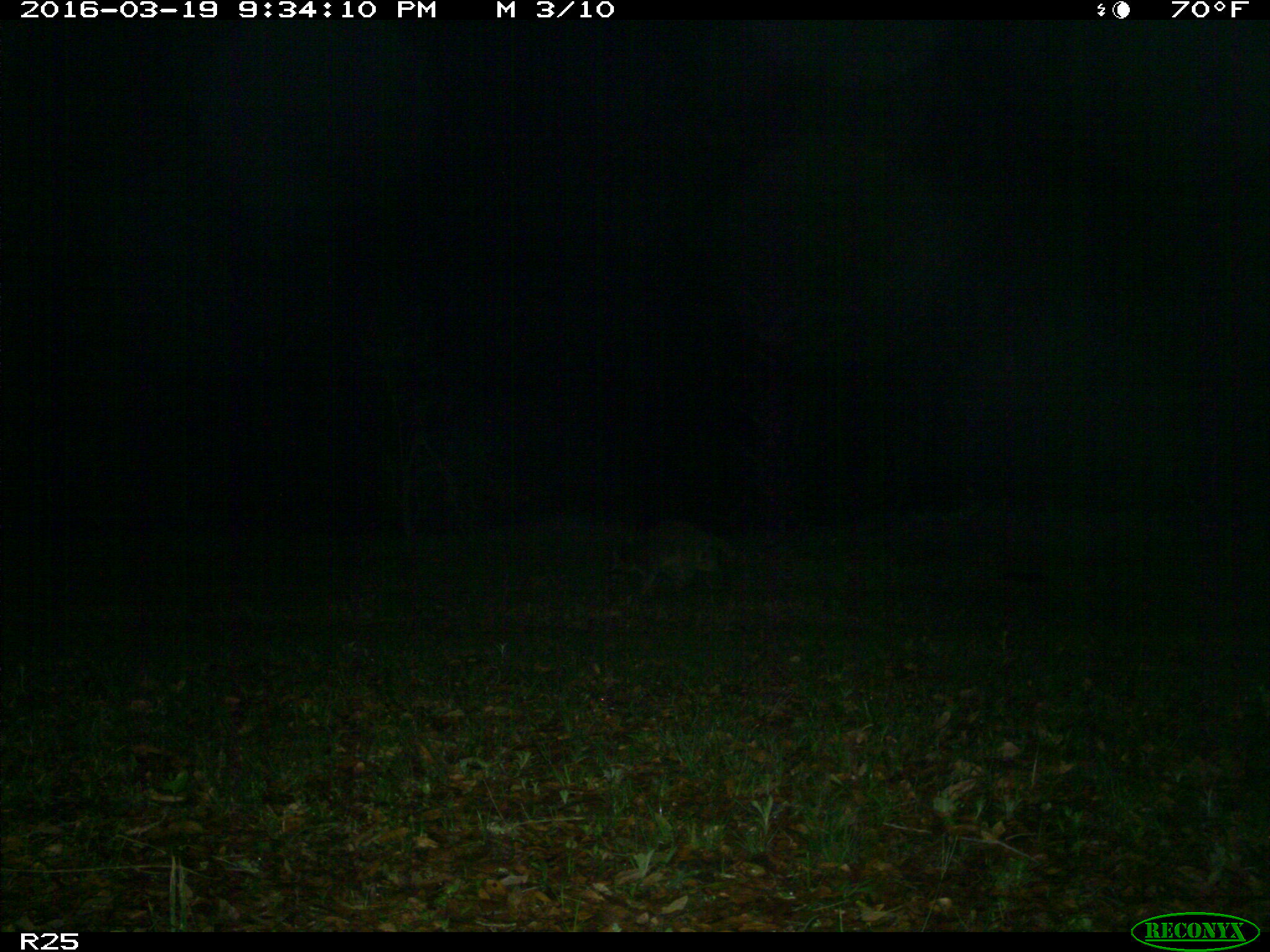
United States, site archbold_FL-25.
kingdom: Animalia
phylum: Chordata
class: Mammalia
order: Carnivora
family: Procyonidae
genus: Procyon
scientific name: Procyon lotor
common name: common raccoon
Procyon lotor (common raccoon).